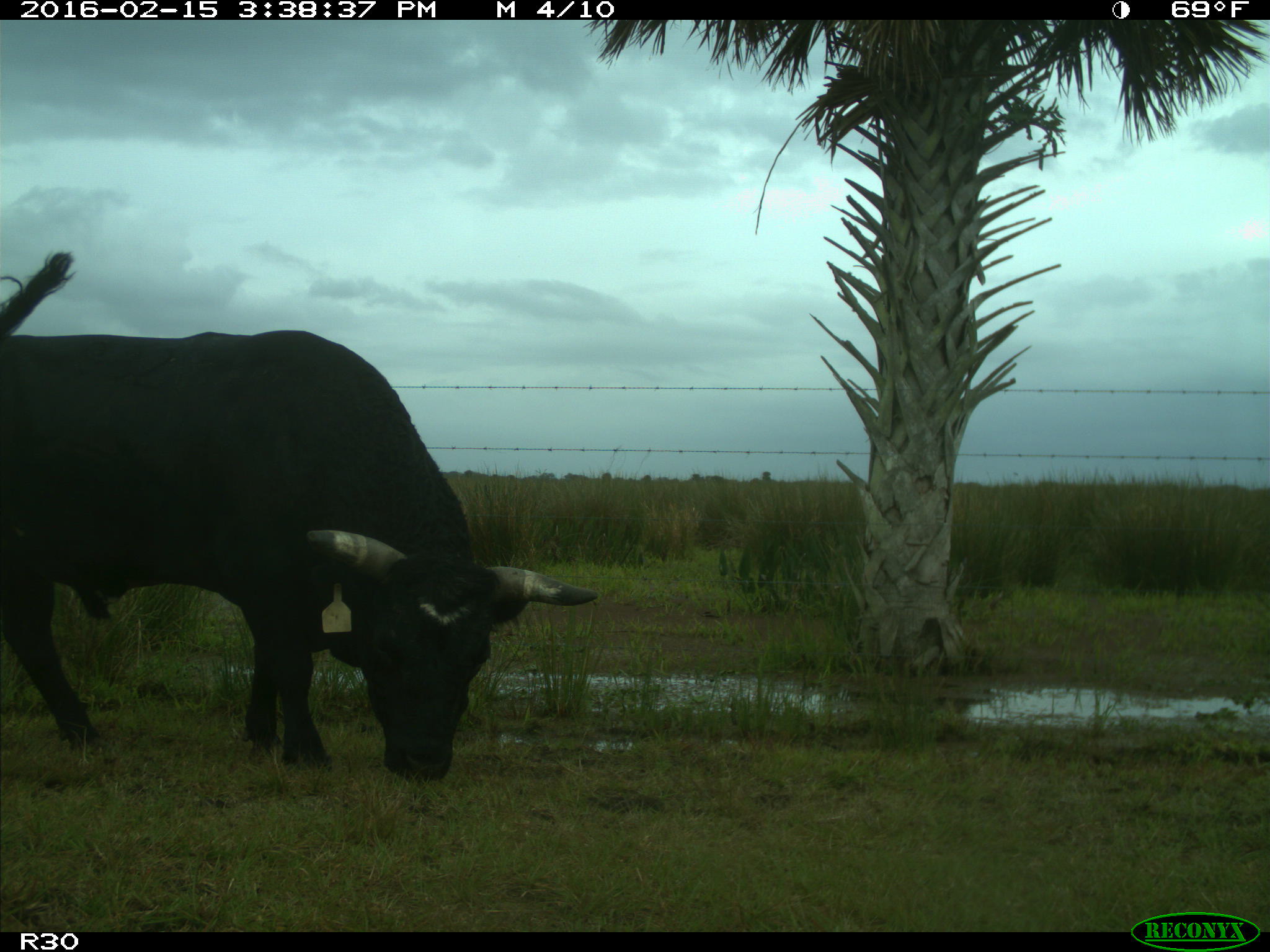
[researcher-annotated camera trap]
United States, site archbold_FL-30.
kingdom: Animalia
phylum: Chordata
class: Mammalia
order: Artiodactyla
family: Bovidae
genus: Bos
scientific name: Bos taurus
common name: domestic cow